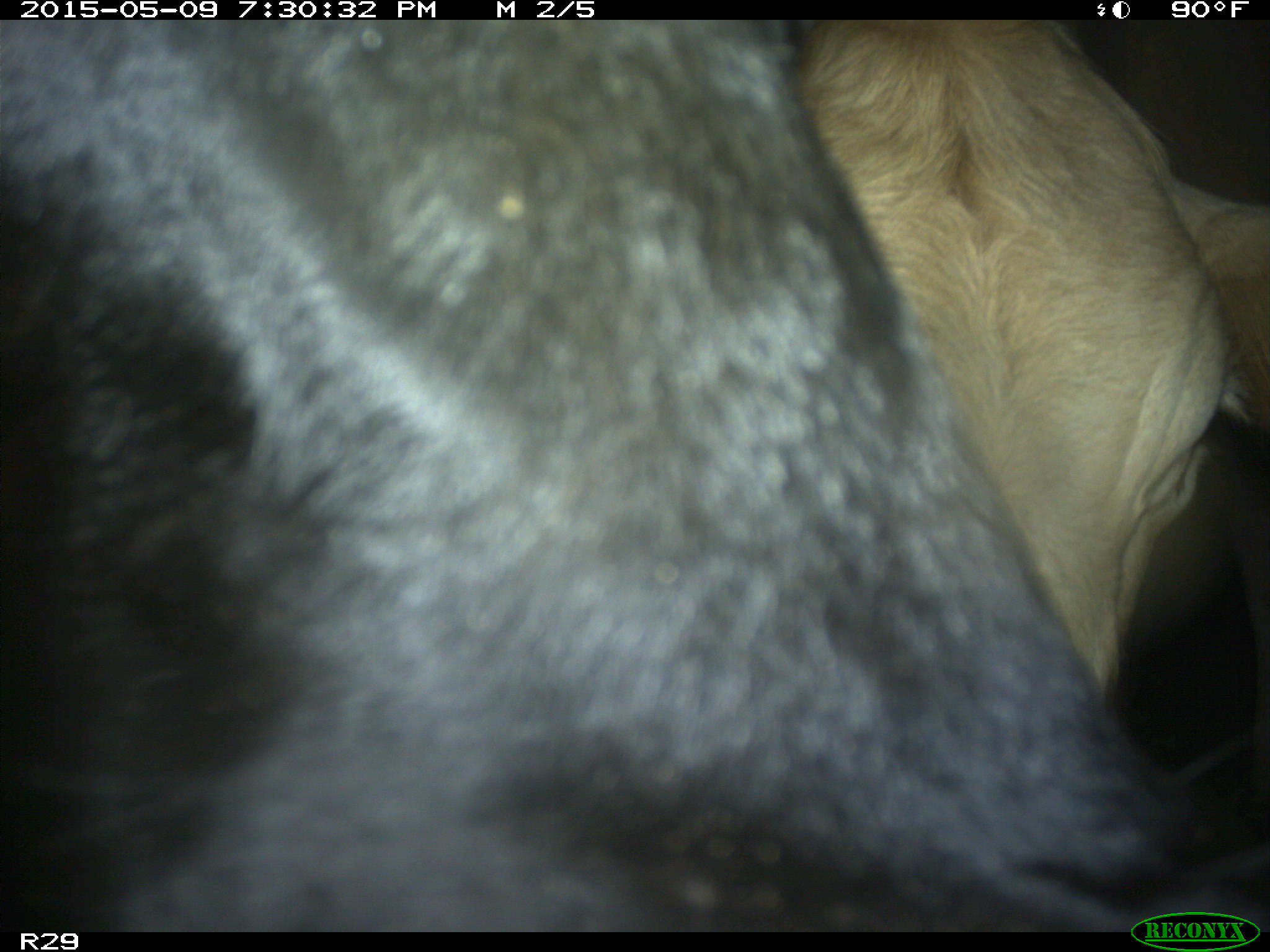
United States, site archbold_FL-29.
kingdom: Animalia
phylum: Chordata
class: Mammalia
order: Artiodactyla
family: Bovidae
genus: Bos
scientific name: Bos taurus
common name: domestic cow